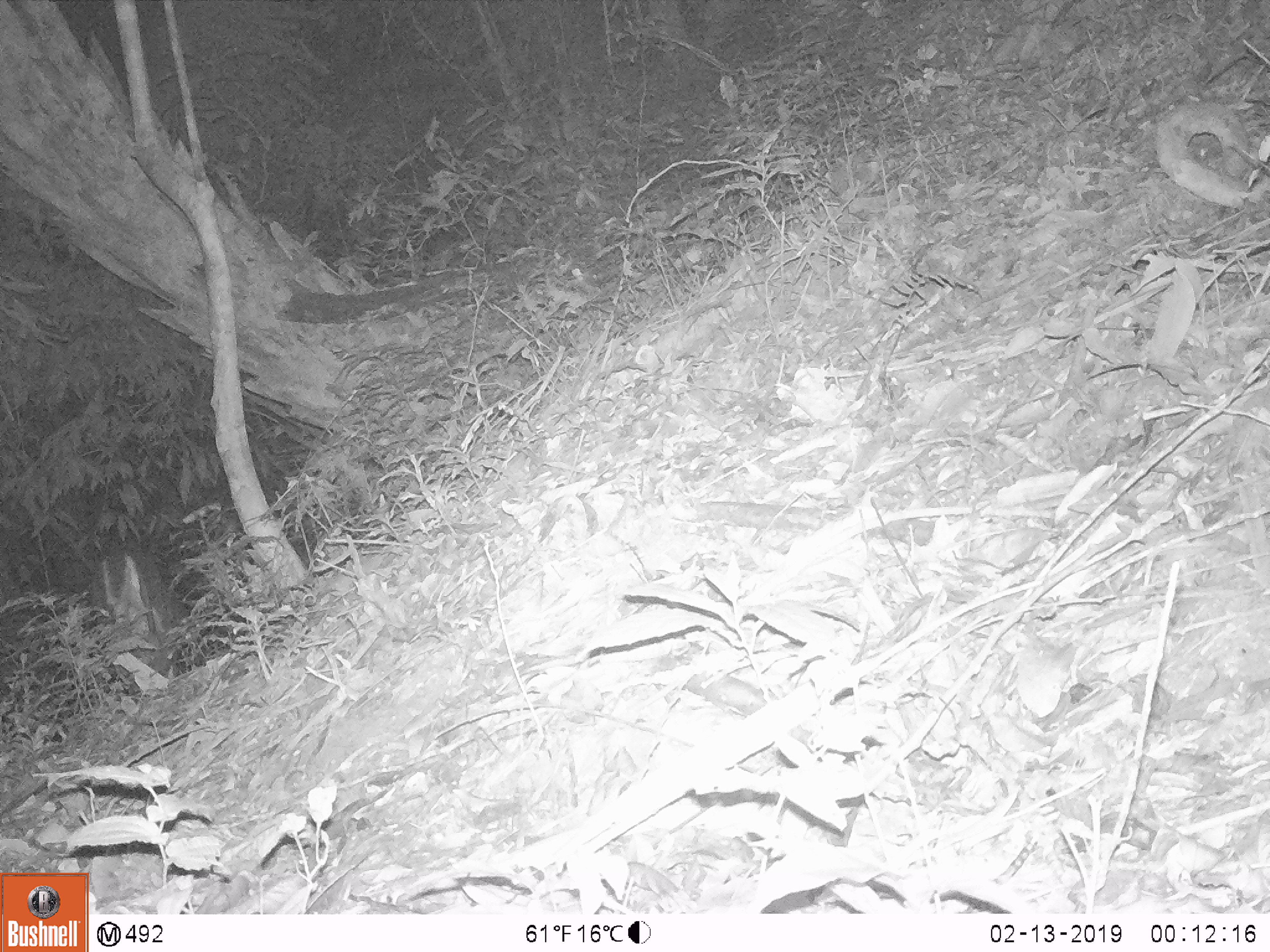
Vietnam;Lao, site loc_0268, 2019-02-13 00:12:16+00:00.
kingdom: Animalia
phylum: Chordata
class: Mammalia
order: Artiodactyla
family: Cervidae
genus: Muntiacus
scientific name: Muntiacus rooseveltorum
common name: roosevelt's muntjac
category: roosevelts muntjac group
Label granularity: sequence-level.